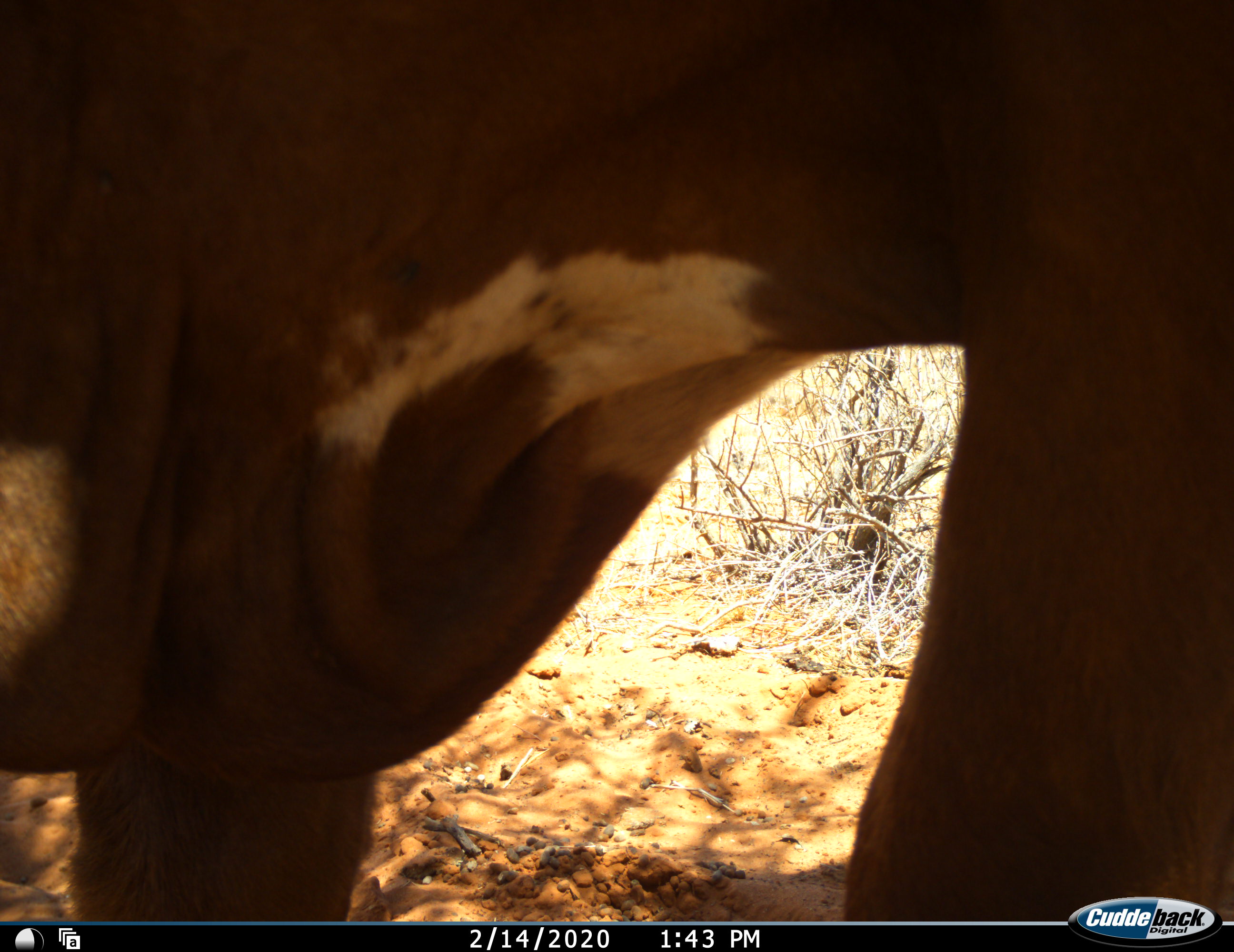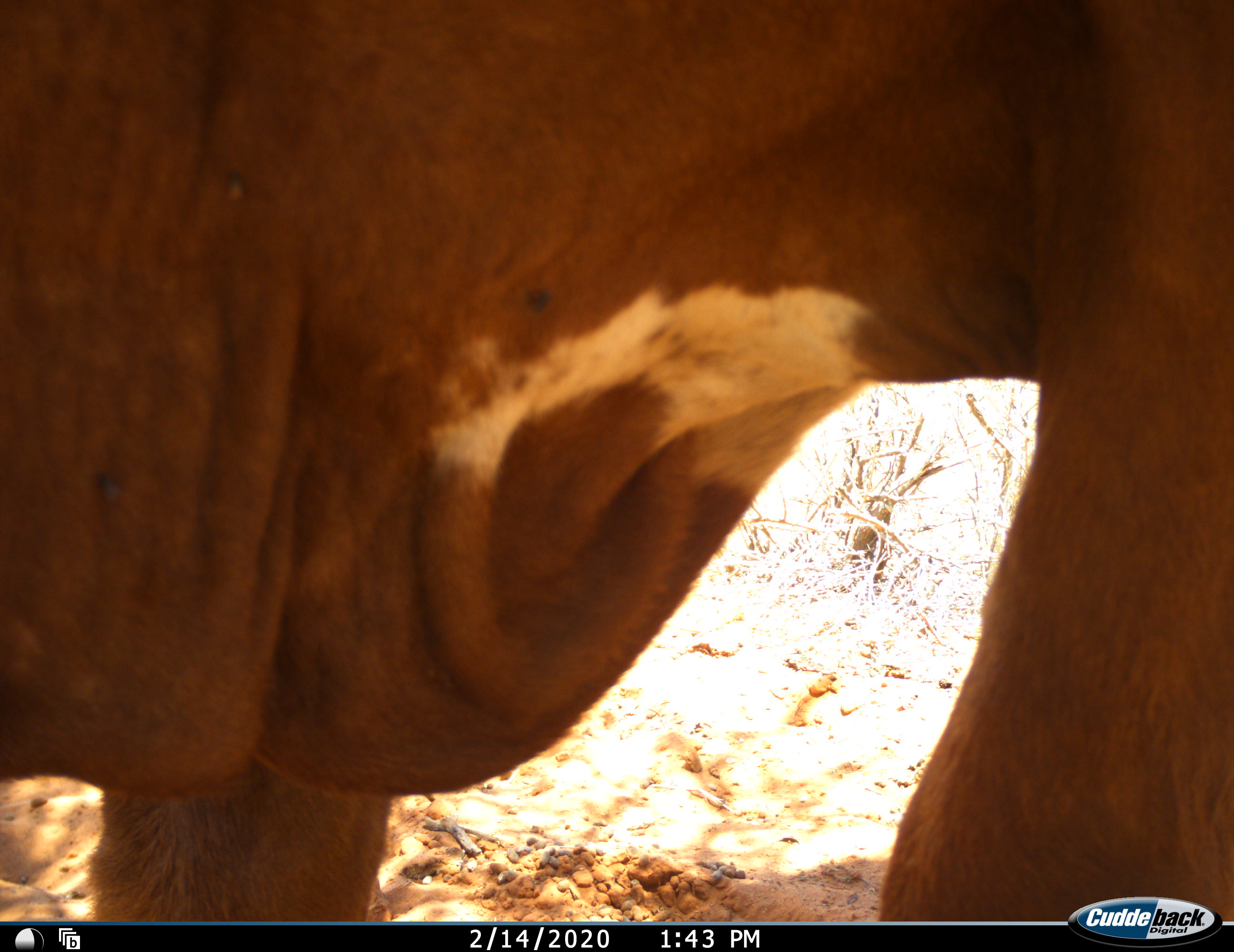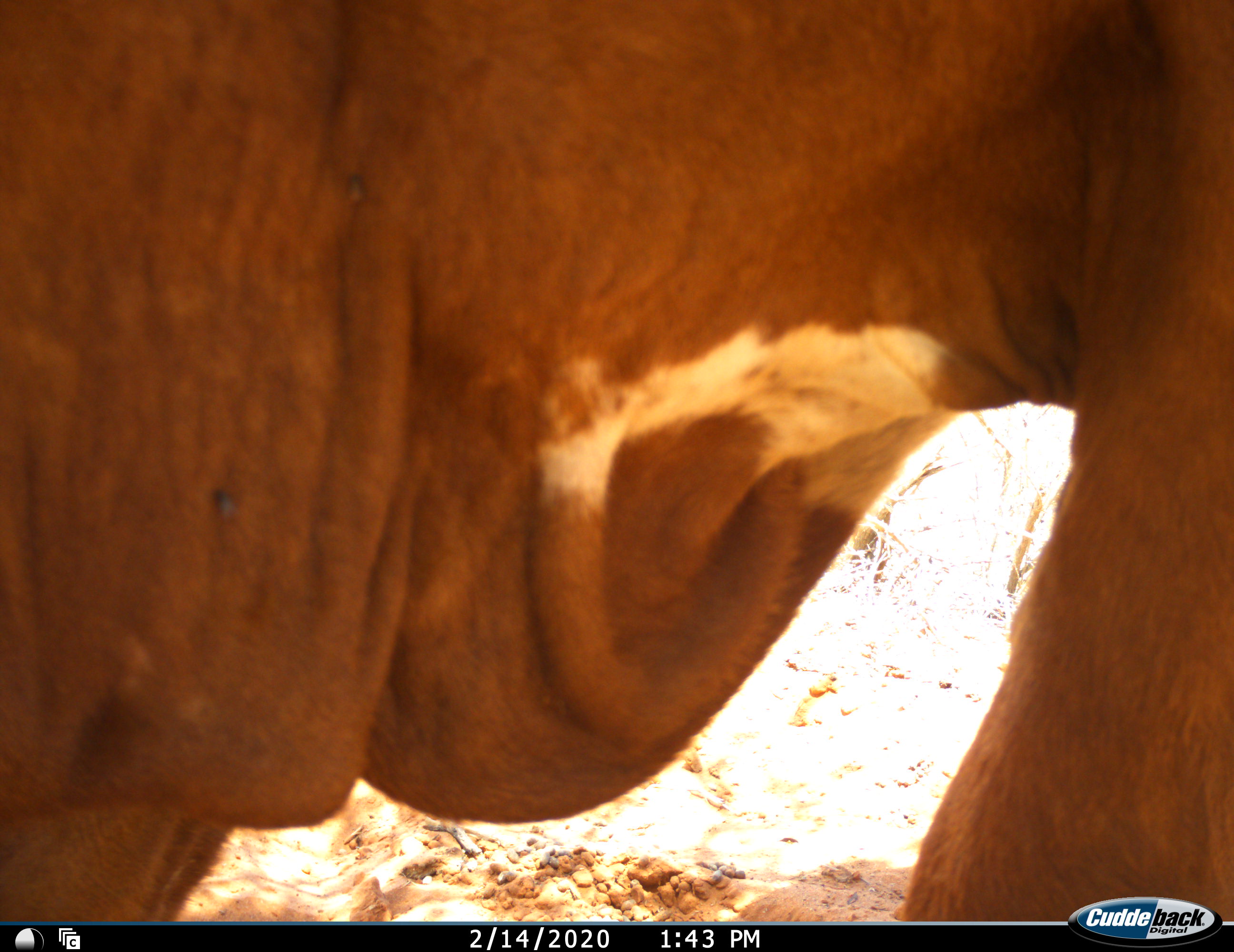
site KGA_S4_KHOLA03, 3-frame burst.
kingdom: Animalia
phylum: Chordata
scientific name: Vertebrata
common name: domestic animal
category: domesticanimal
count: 1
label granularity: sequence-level